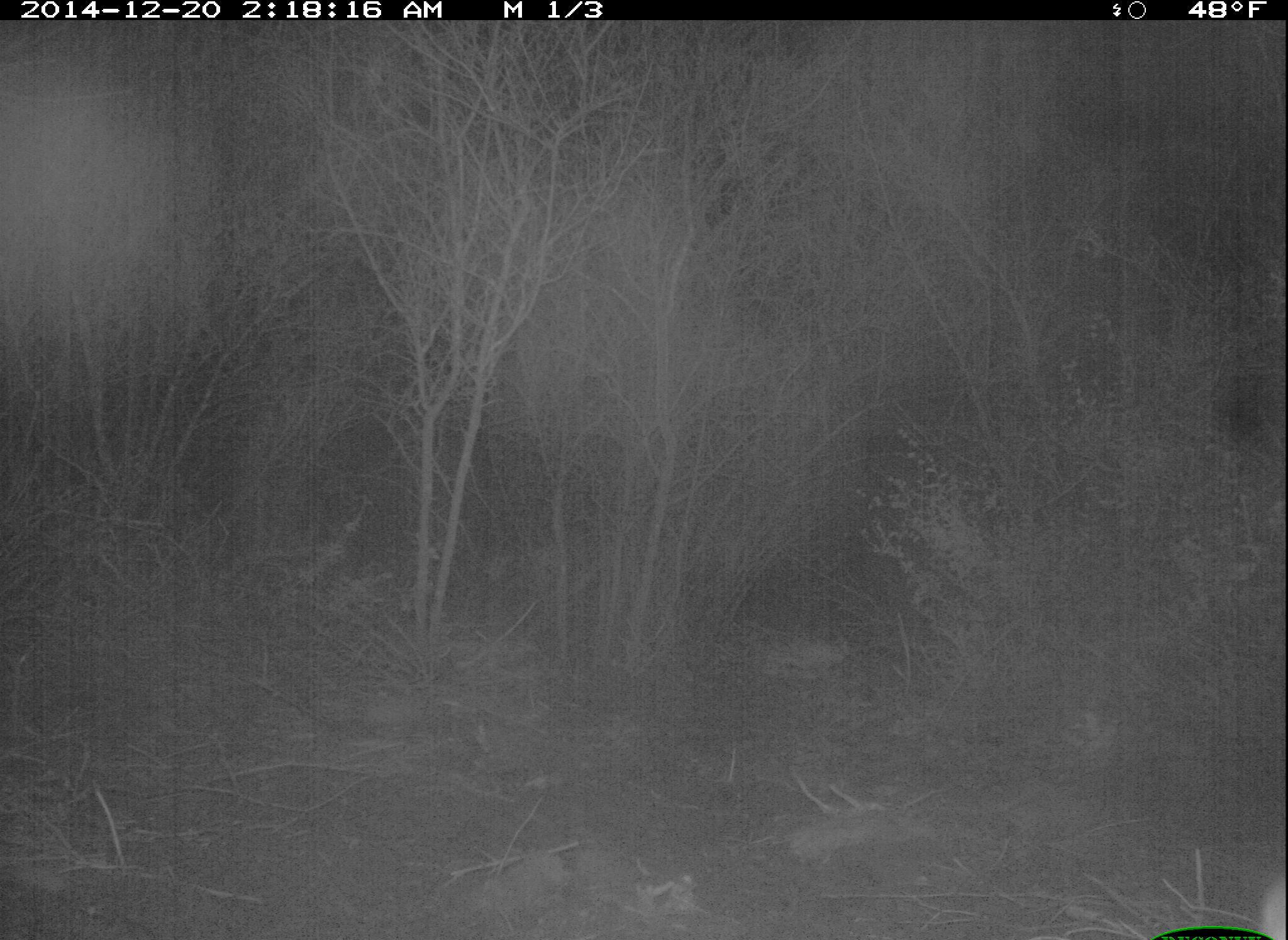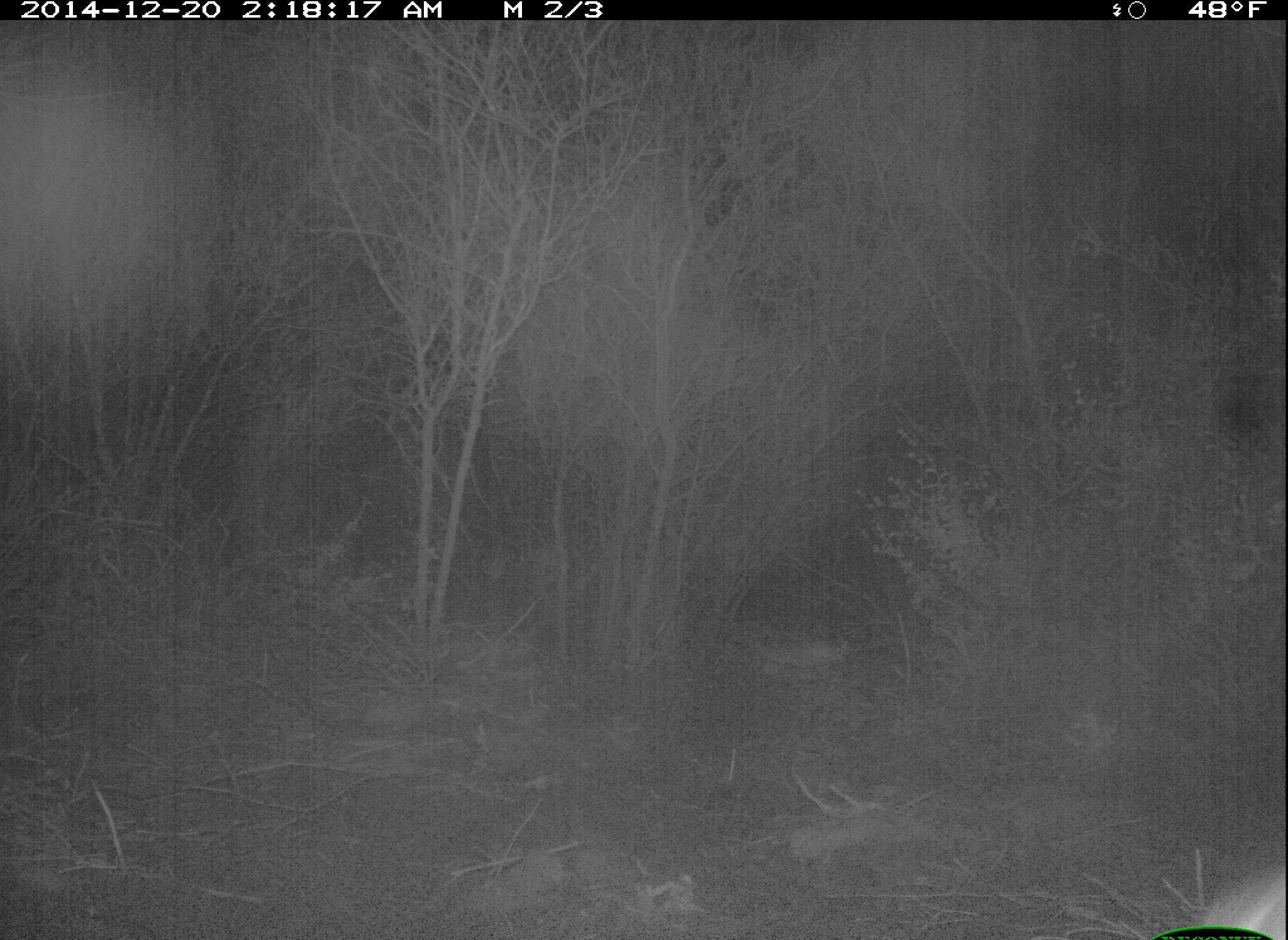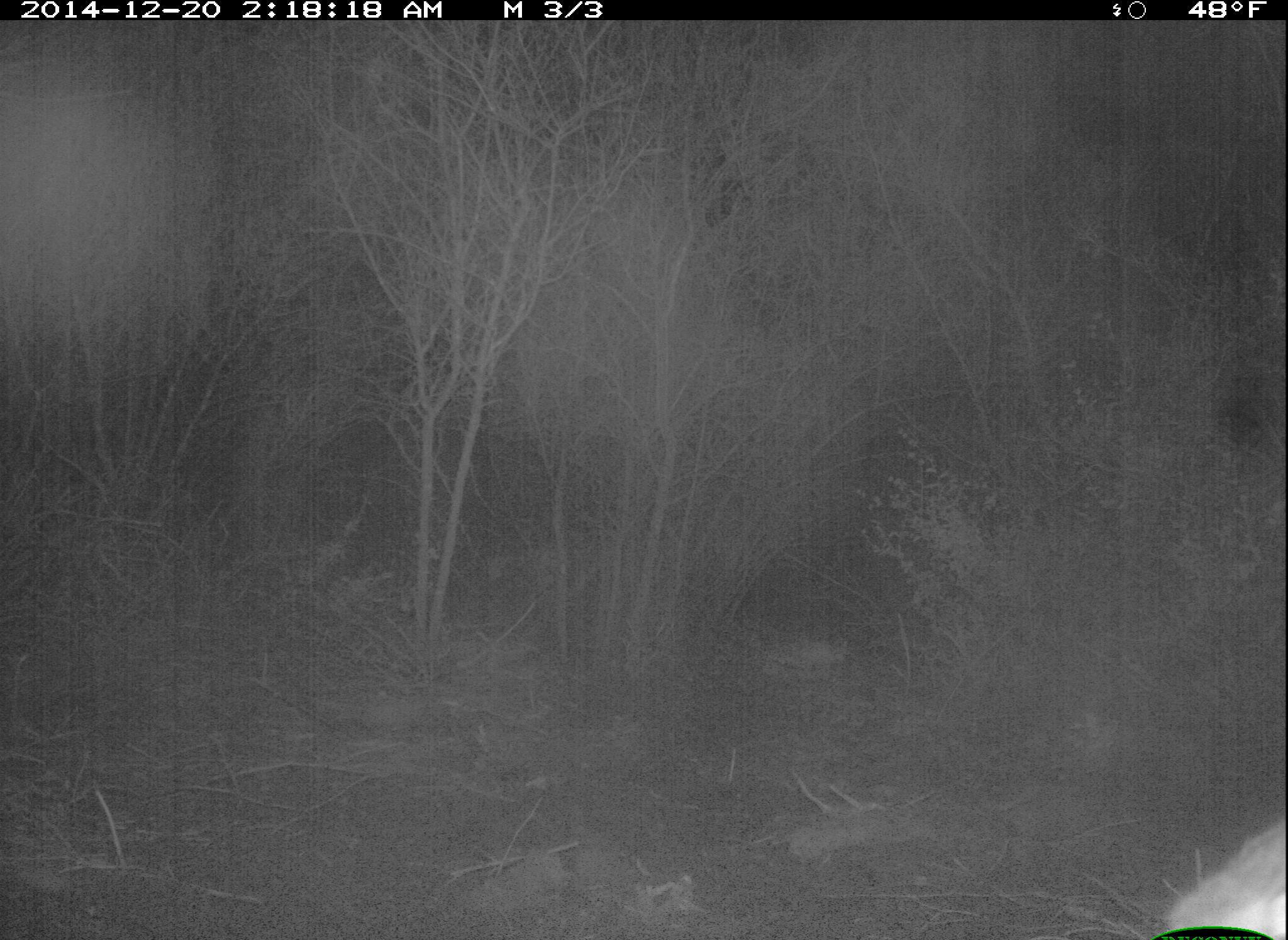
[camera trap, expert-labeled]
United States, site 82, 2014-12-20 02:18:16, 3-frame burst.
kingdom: Animalia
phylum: Chordata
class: Mammalia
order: Lagomorpha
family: Leporidae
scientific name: Leporidae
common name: rabbits and hares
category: rabbit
Rabbit (rabbits and hares) (Leporidae).